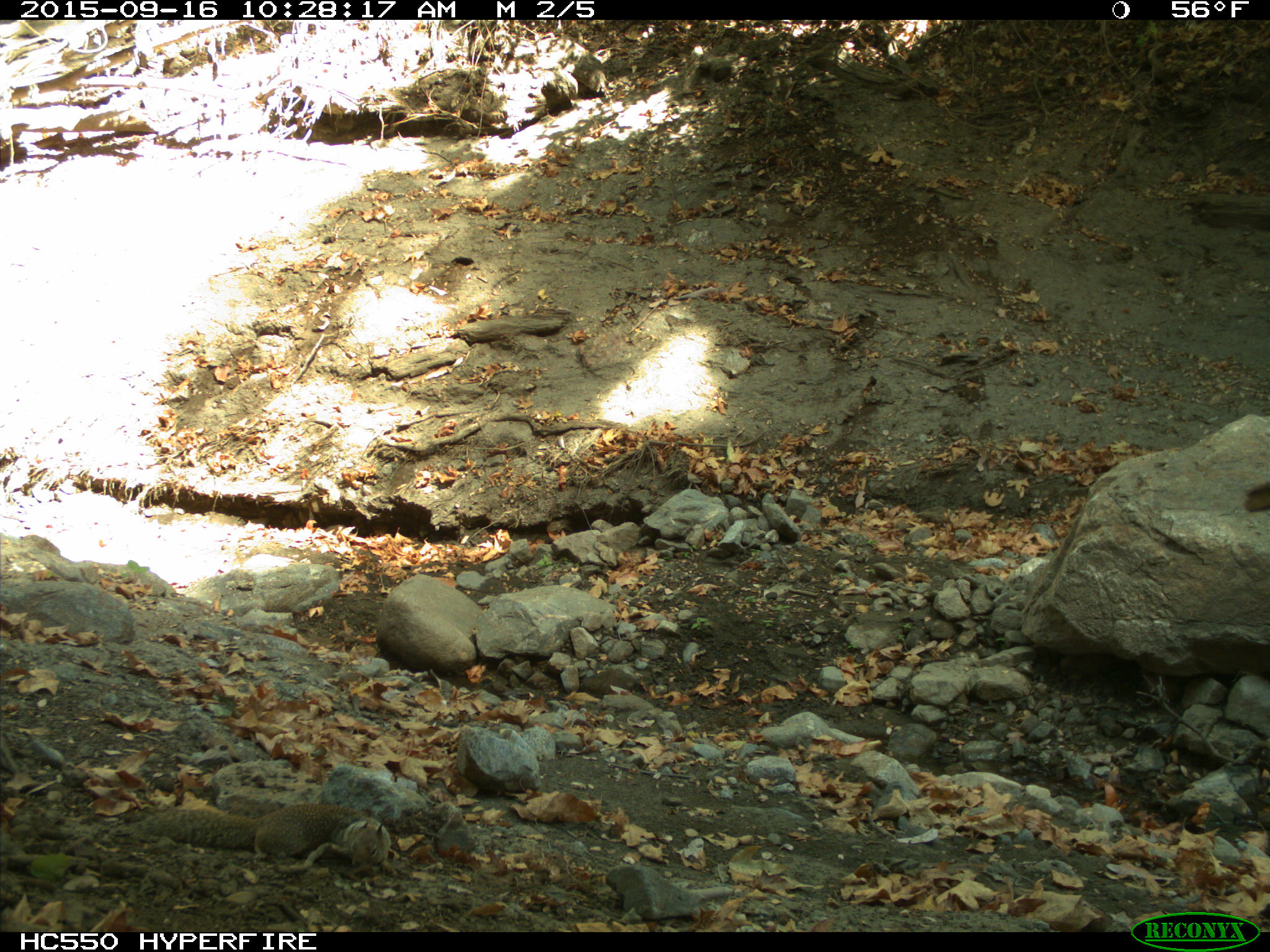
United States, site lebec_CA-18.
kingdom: Animalia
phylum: Chordata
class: Mammalia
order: Rodentia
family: Sciuridae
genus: Otospermophilus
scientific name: Otospermophilus beecheyi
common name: california ground squirrel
Otospermophilus beecheyi (california ground squirrel).